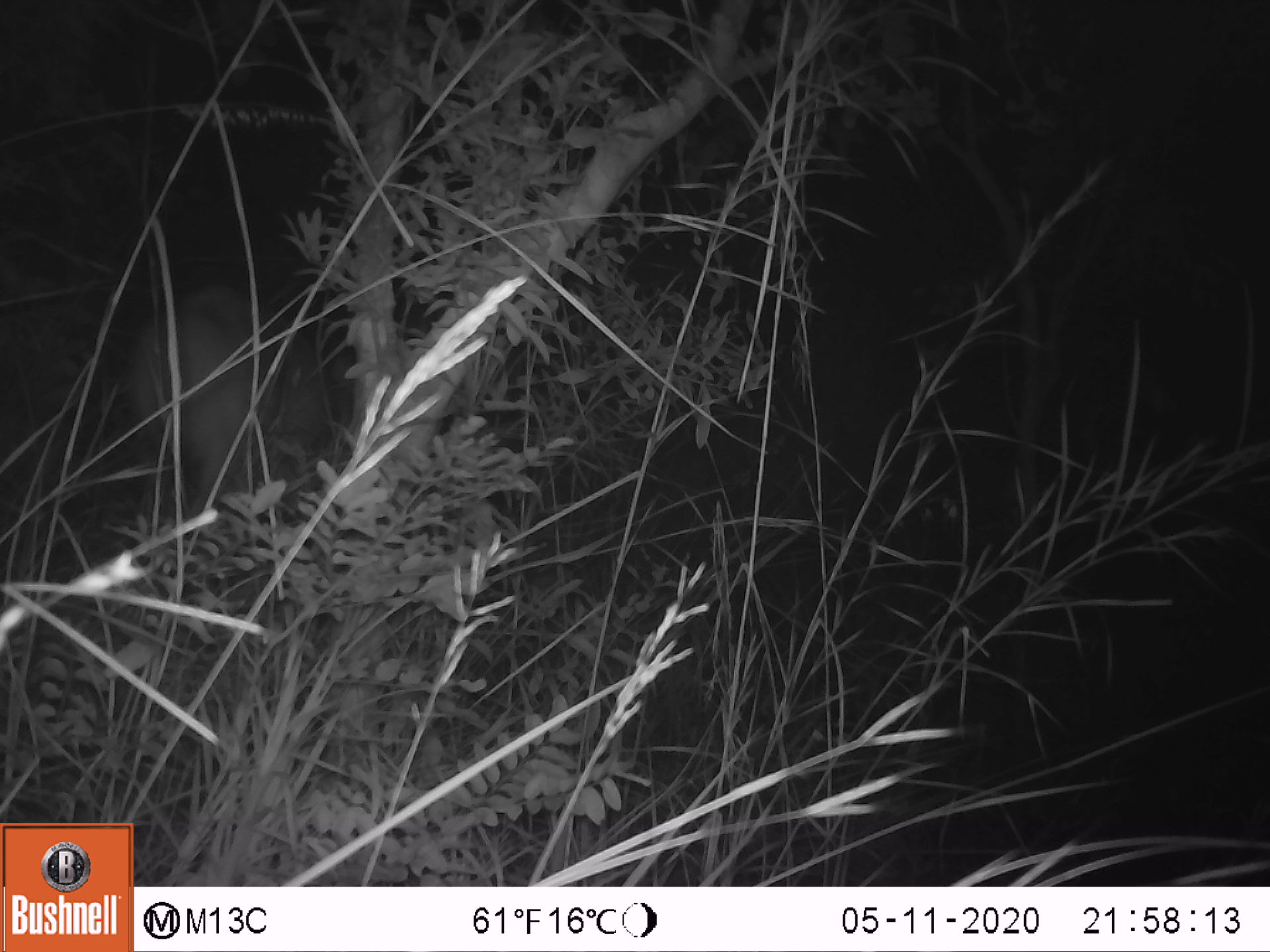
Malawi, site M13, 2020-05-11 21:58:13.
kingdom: Animalia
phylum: Chordata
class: Mammalia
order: Artiodactyla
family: Bovidae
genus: Kobus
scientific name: Kobus ellipsiprymnus ellipsiprymnus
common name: common waterbuck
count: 1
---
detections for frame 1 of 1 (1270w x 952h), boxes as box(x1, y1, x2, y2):
common waterbuck: box(111, 276, 337, 614)